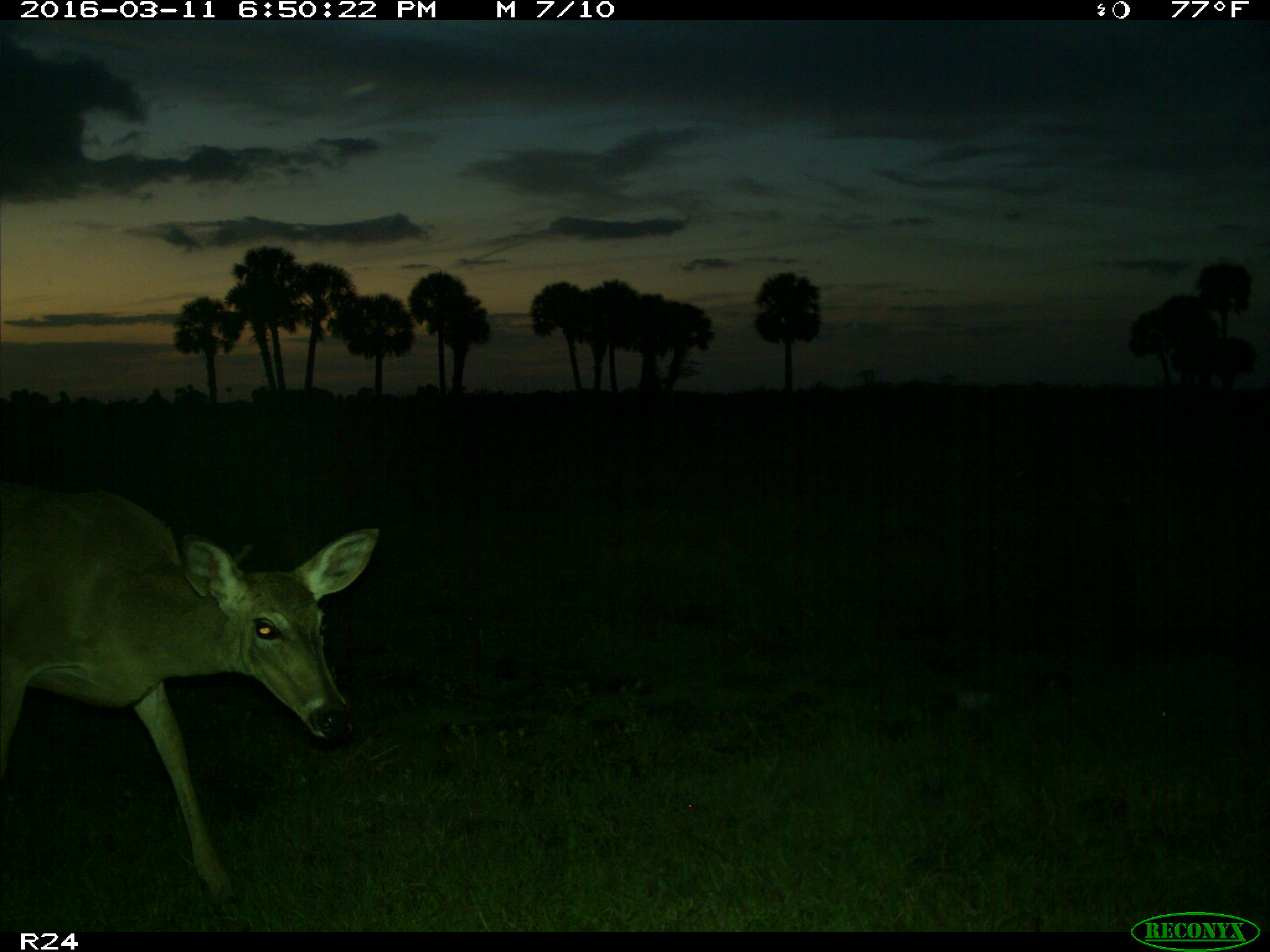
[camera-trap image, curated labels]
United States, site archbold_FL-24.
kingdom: Animalia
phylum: Chordata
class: Mammalia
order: Artiodactyla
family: Cervidae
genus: Odocoileus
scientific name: Odocoileus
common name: deer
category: unidentified deer